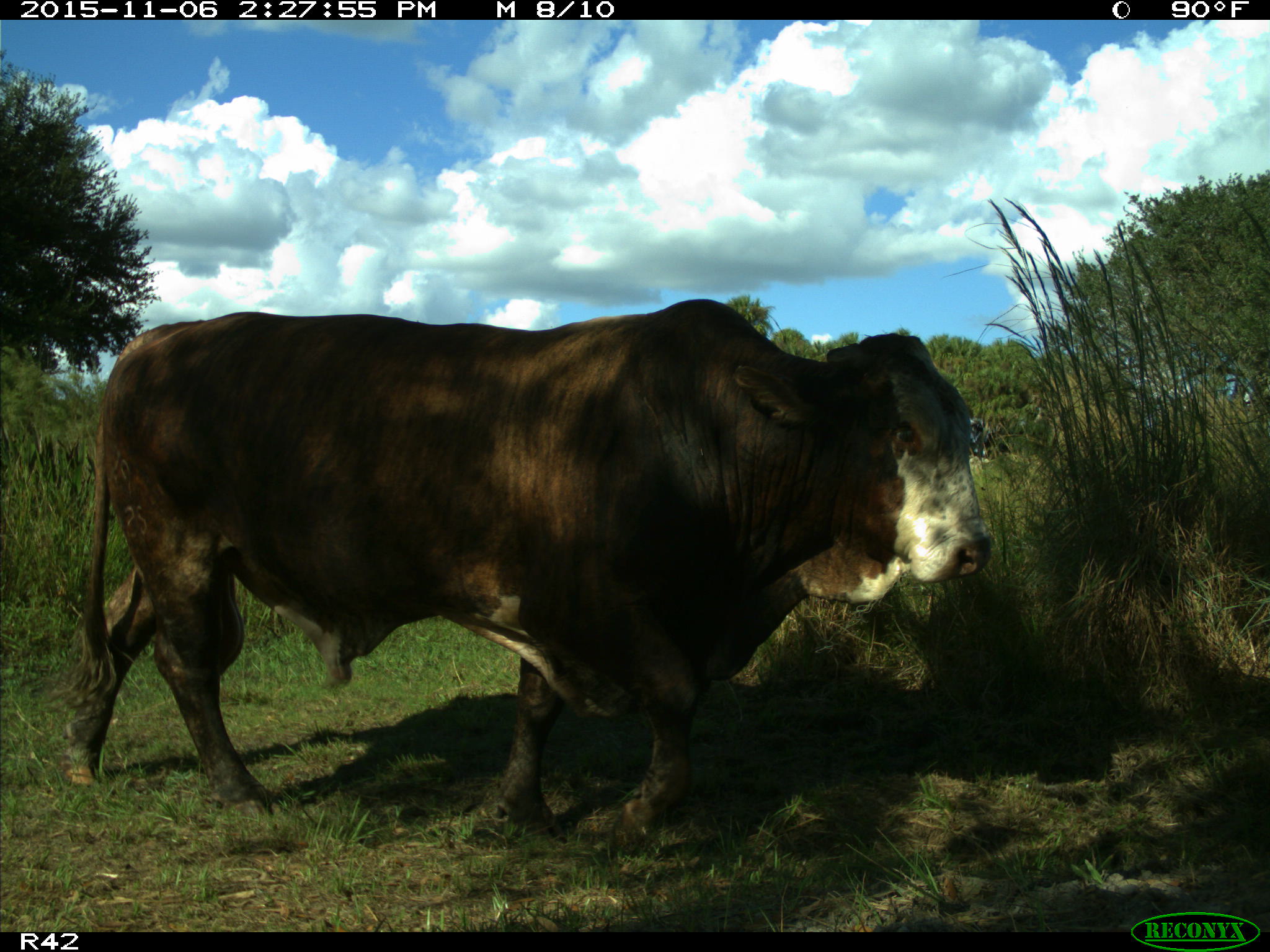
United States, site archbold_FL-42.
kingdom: Animalia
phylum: Chordata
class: Mammalia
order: Artiodactyla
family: Bovidae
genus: Bos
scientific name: Bos taurus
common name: domestic cow